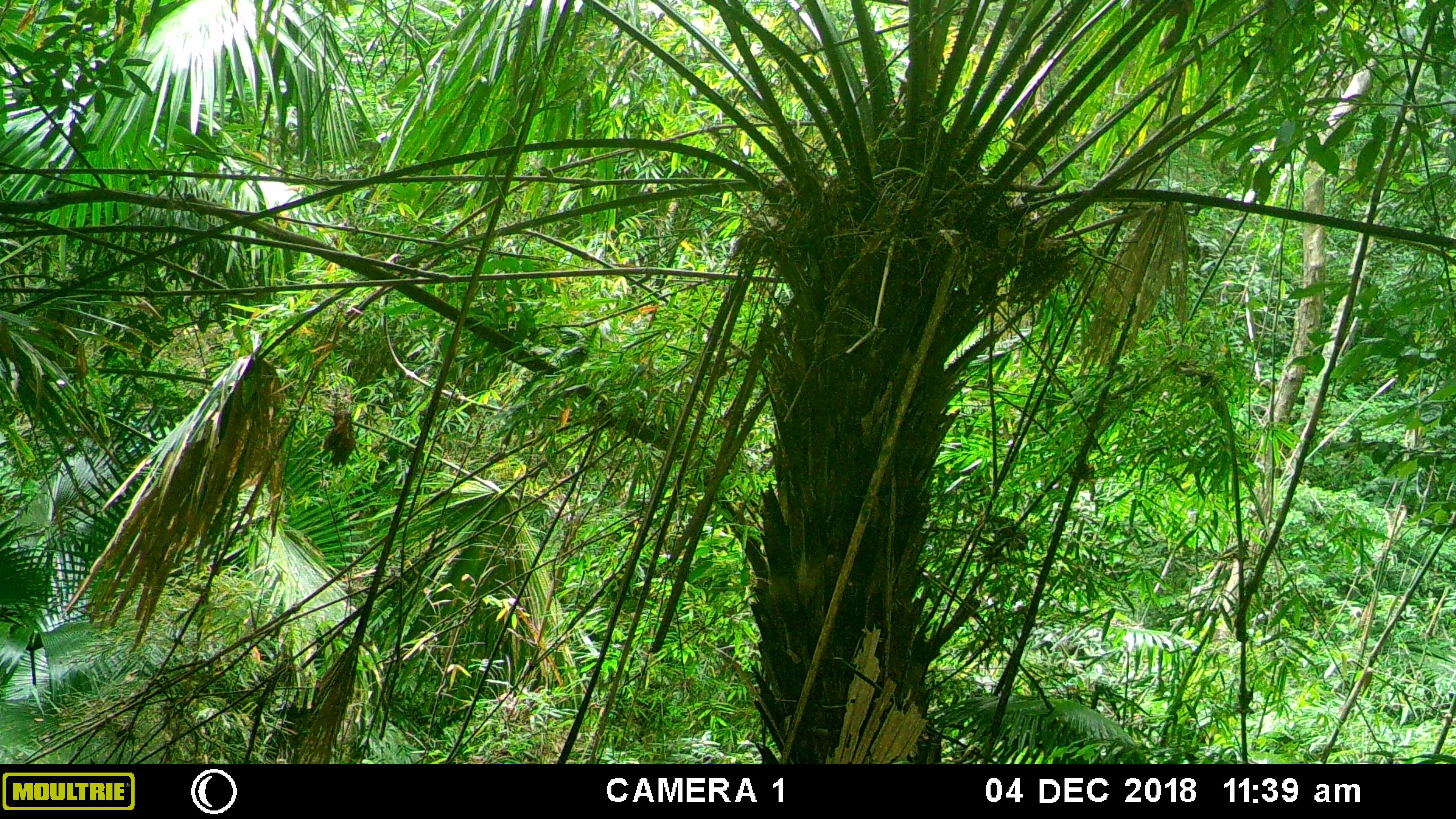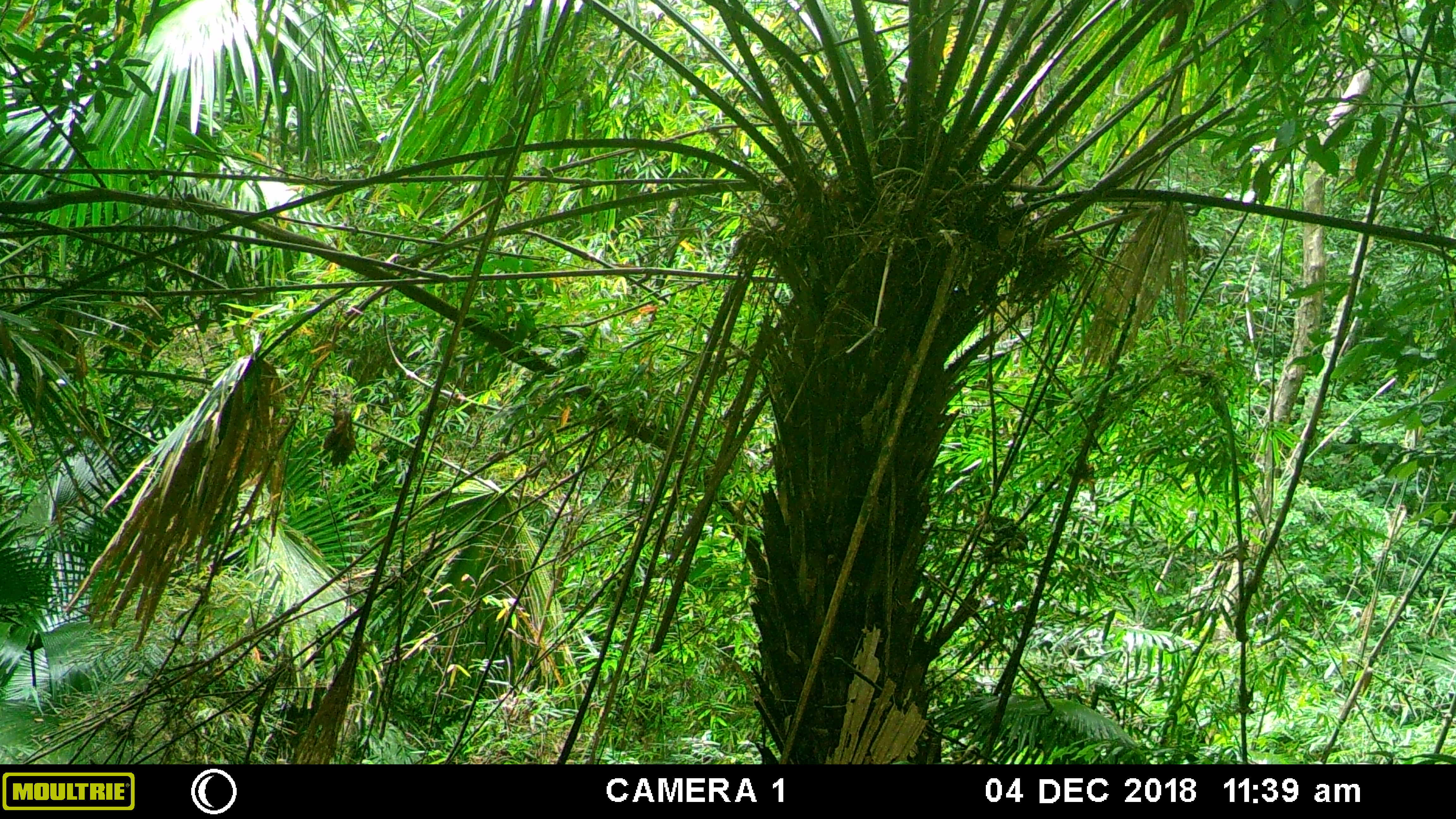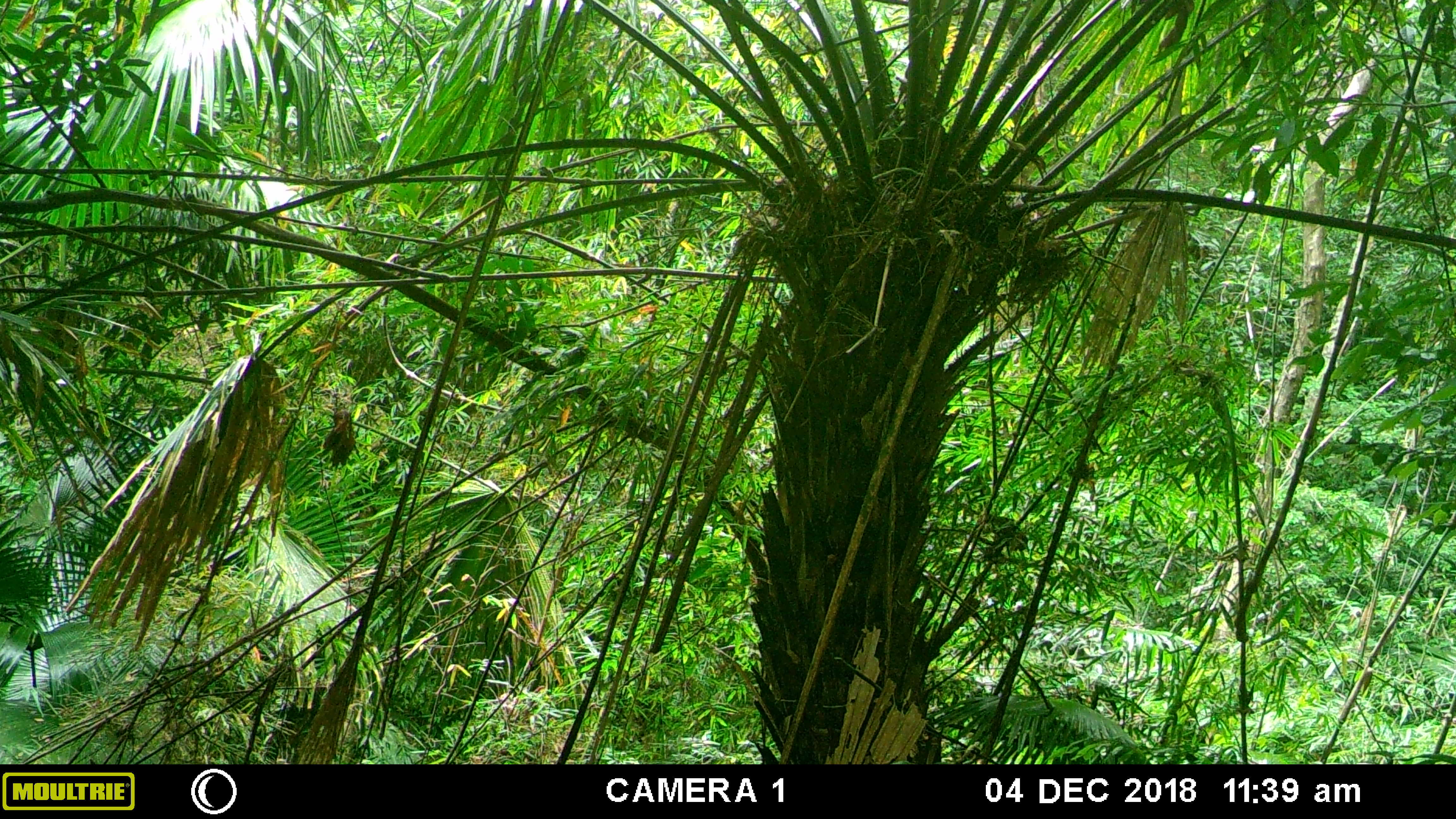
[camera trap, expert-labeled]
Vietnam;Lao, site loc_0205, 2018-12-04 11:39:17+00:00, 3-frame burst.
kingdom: Animalia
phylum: Chordata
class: Mammalia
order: Primates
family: Cercopithecidae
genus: Macaca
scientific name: Macaca arctoides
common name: stump-tailed macaque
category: stump tailed macaque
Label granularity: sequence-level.